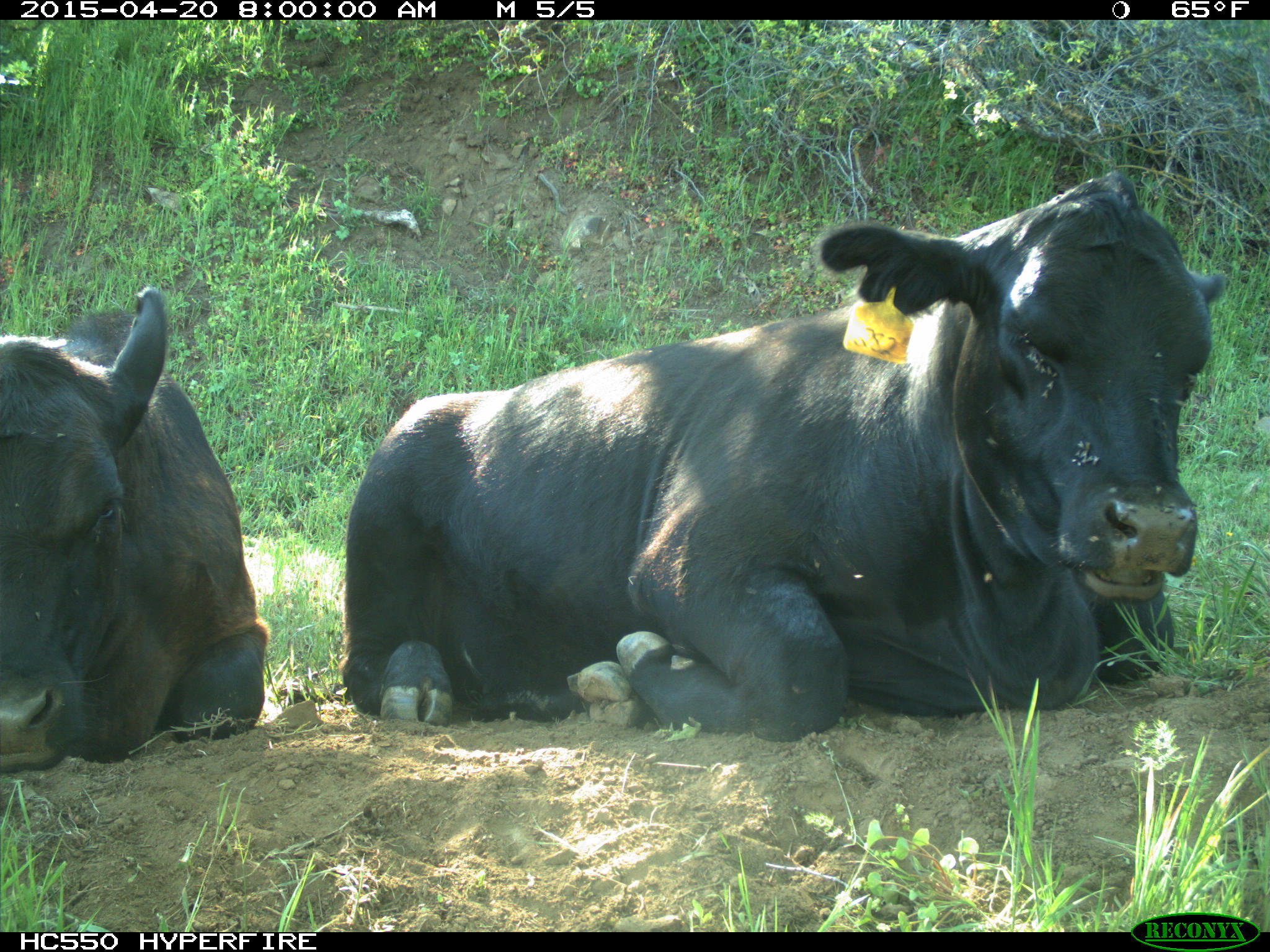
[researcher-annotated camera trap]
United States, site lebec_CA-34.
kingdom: Animalia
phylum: Chordata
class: Mammalia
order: Artiodactyla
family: Bovidae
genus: Bos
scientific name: Bos taurus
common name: domestic cow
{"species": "Bos taurus (domestic cow)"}